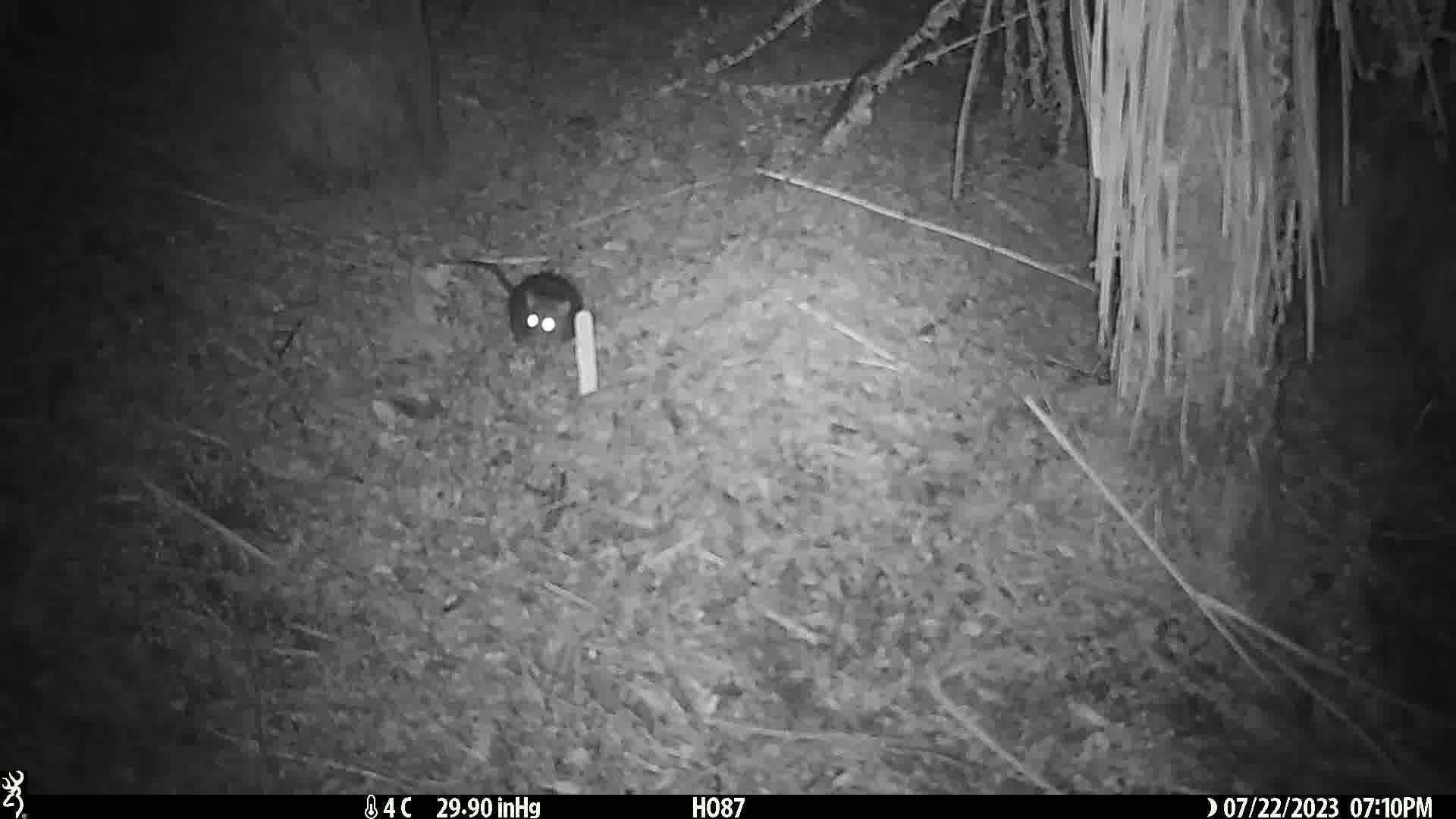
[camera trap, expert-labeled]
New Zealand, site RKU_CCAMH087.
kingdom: Animalia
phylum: Chordata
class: Mammalia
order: Rodentia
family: Muridae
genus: Rattus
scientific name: Rattus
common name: rat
Rat (Rattus).